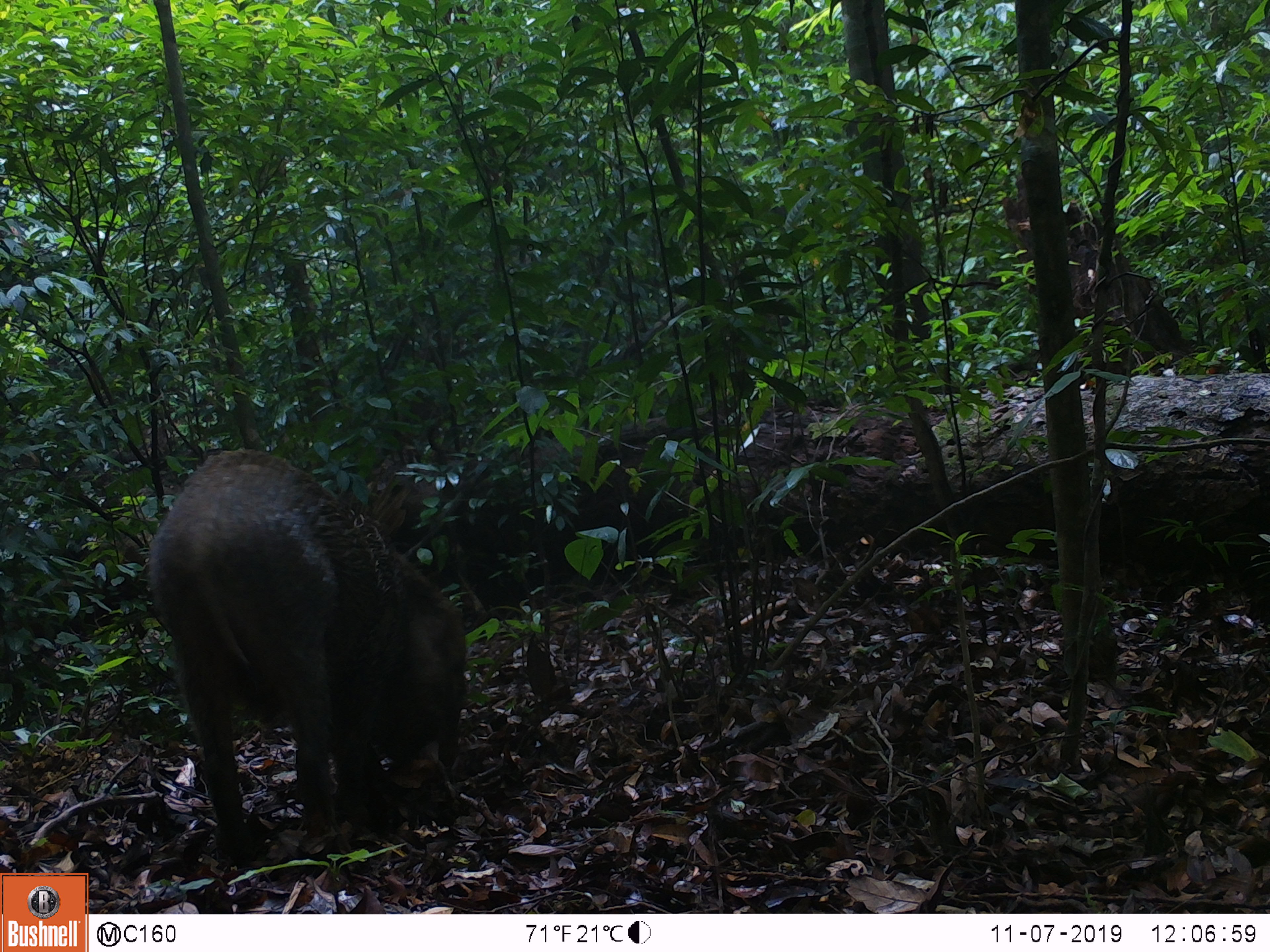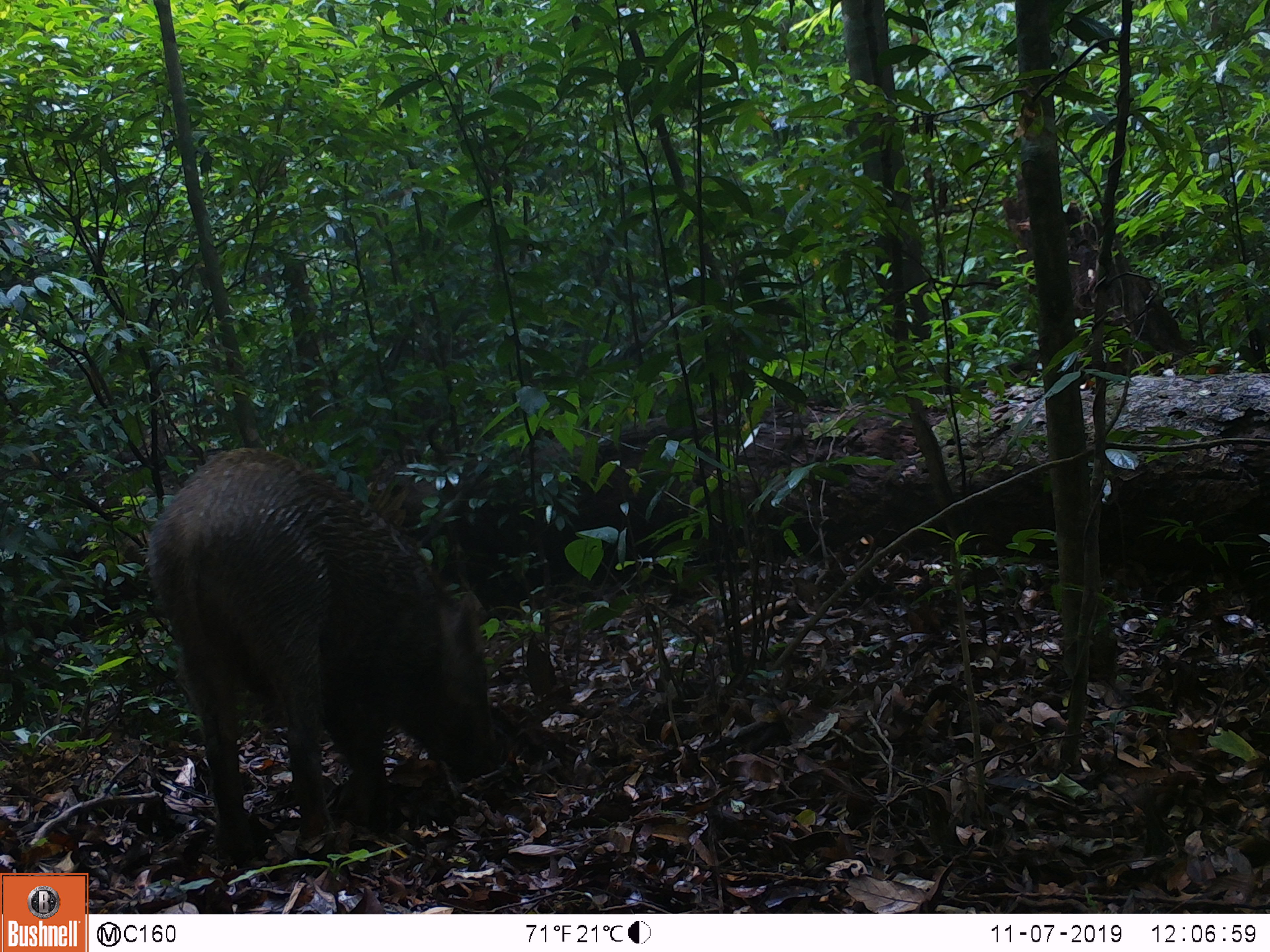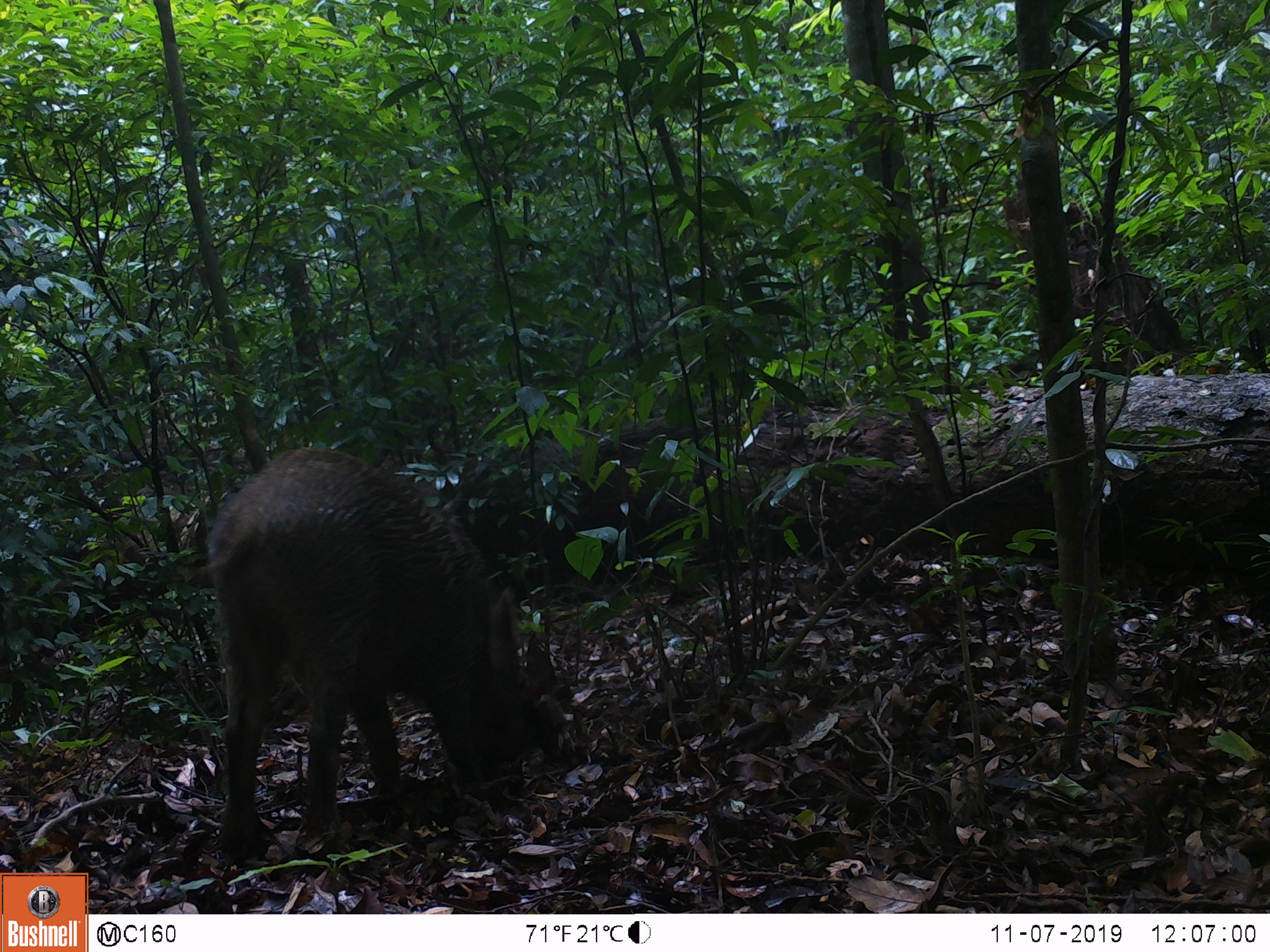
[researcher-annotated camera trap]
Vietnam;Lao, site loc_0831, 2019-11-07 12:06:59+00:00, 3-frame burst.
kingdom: Animalia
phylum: Chordata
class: Mammalia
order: Artiodactyla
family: Suidae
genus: Sus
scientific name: Sus scrofa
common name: eurasian wild pig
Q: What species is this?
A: Eurasian wild pig (Sus scrofa).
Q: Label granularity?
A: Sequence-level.